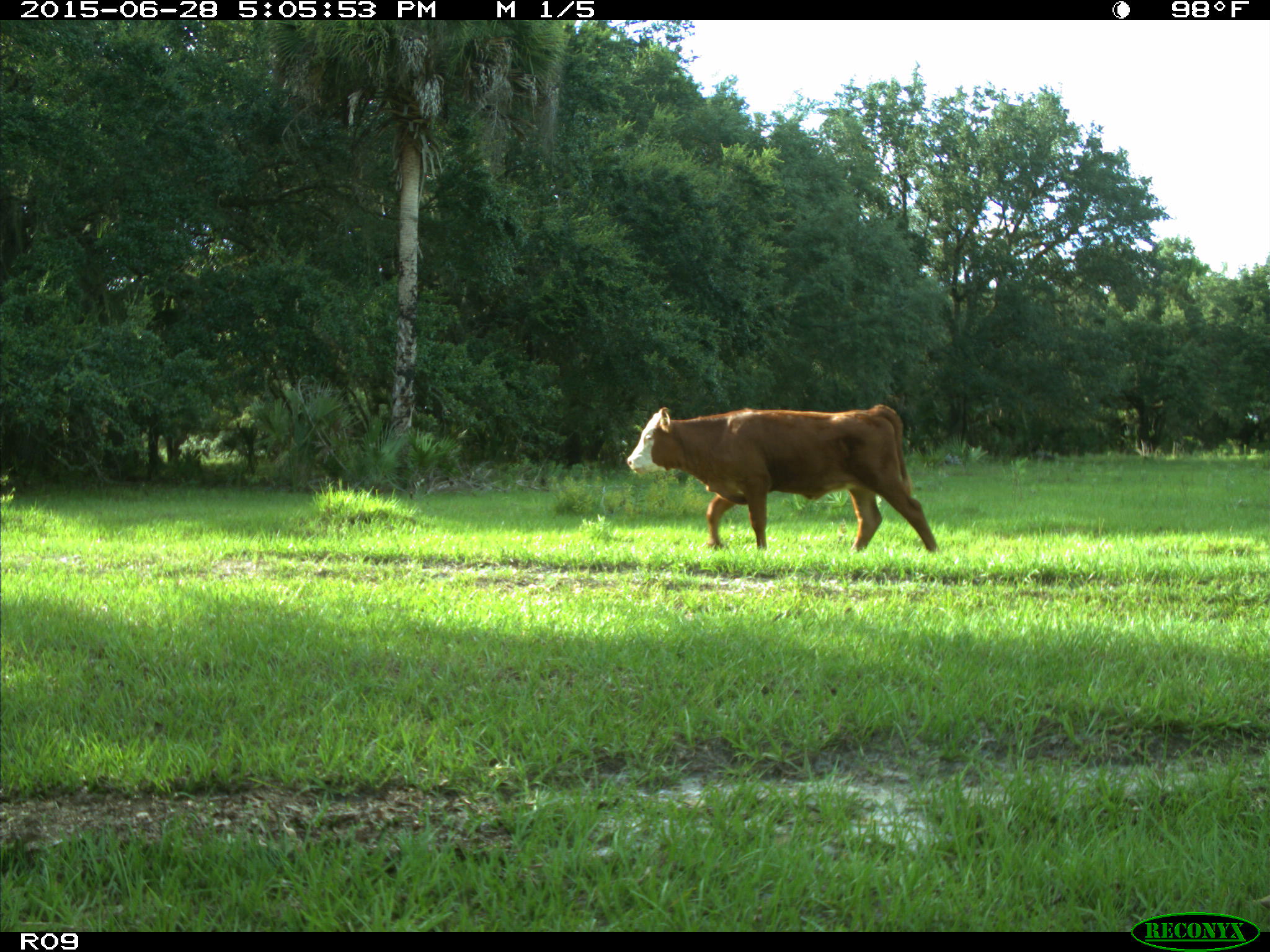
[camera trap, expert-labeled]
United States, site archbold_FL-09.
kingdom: Animalia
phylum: Chordata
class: Mammalia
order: Artiodactyla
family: Bovidae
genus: Bos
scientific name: Bos taurus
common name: domestic cow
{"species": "Bos taurus (domestic cow)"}